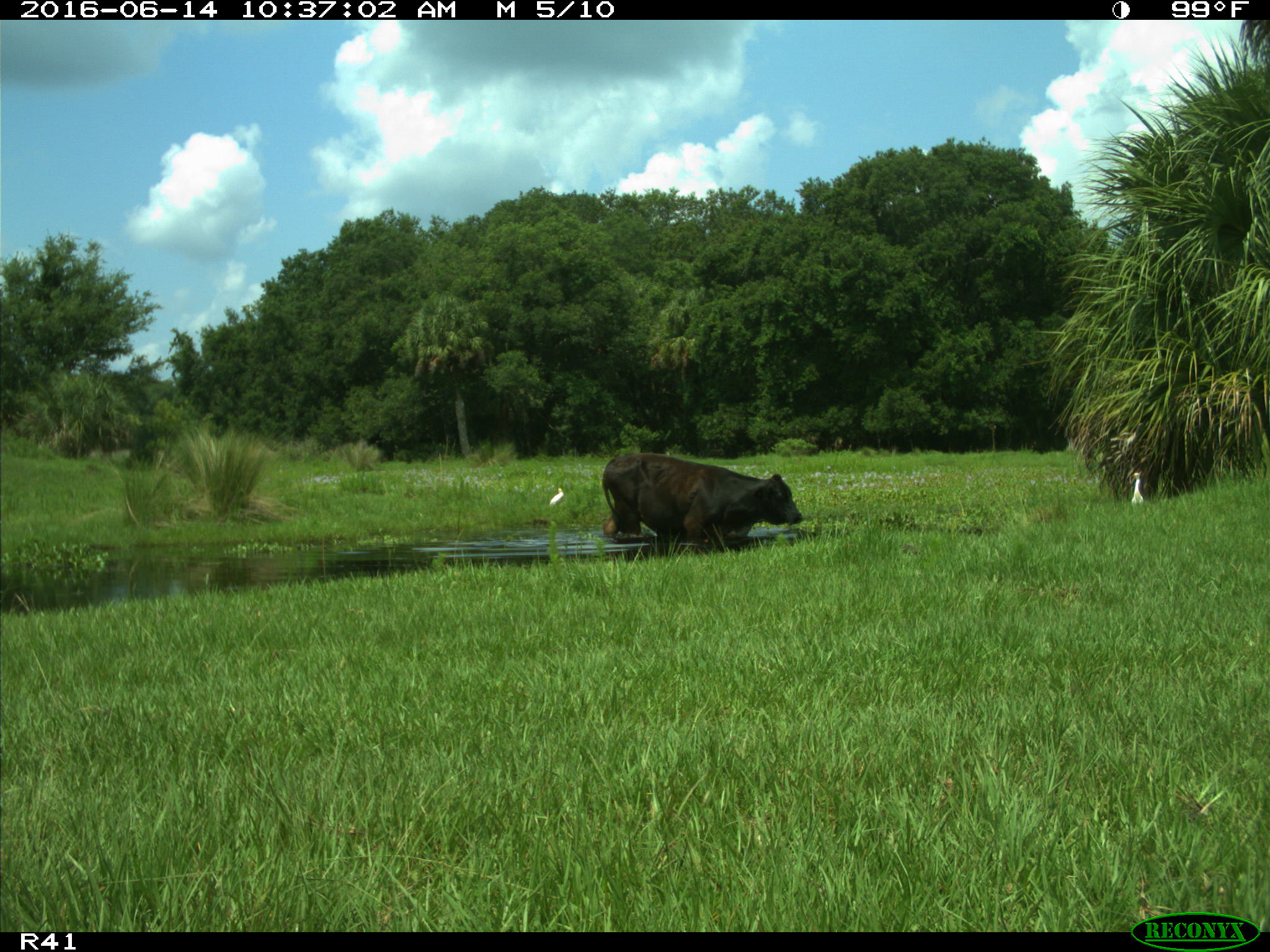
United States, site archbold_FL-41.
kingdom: Animalia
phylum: Chordata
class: Mammalia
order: Artiodactyla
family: Bovidae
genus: Bos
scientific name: Bos taurus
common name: domestic cow